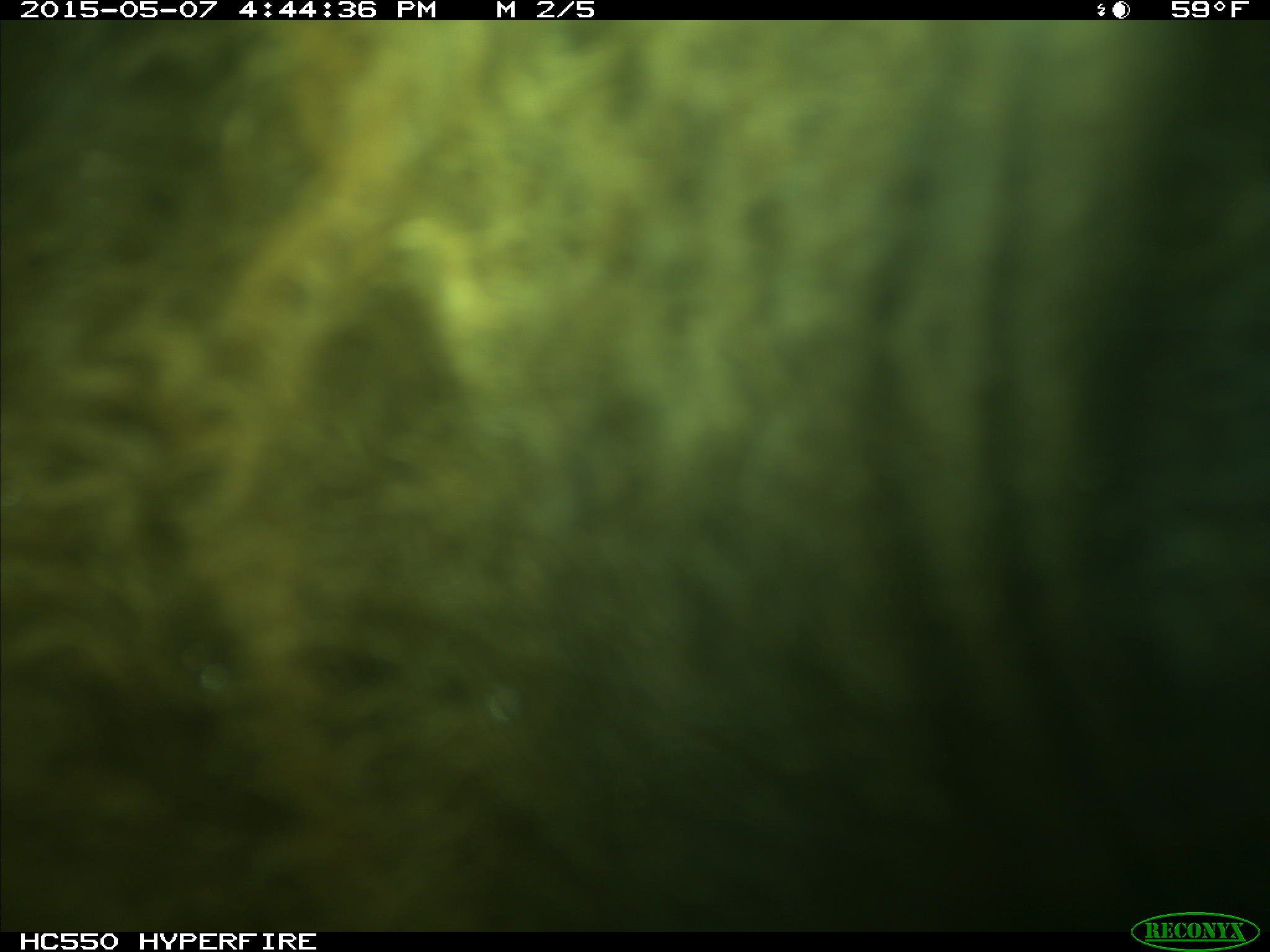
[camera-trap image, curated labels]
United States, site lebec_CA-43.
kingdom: Animalia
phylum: Chordata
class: Mammalia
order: Artiodactyla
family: Bovidae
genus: Bos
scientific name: Bos taurus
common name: domestic cow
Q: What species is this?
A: Bos taurus (domestic cow).